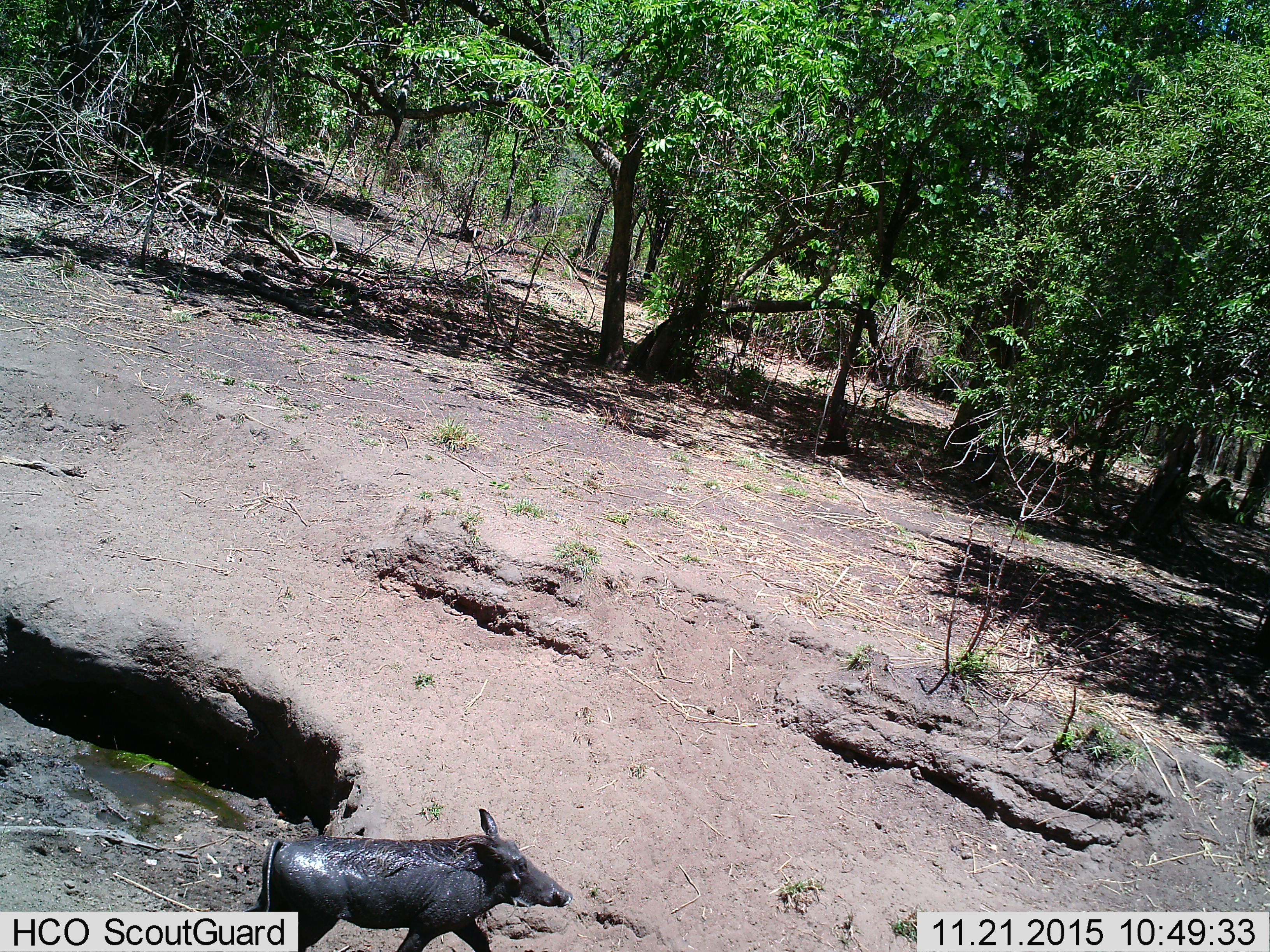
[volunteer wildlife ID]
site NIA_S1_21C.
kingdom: Animalia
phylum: Chordata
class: Mammalia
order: Artiodactyla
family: Suidae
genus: Phacochoerus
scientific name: Phacochoerus africanus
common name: warthog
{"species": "warthog (Phacochoerus africanus)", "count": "1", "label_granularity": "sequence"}